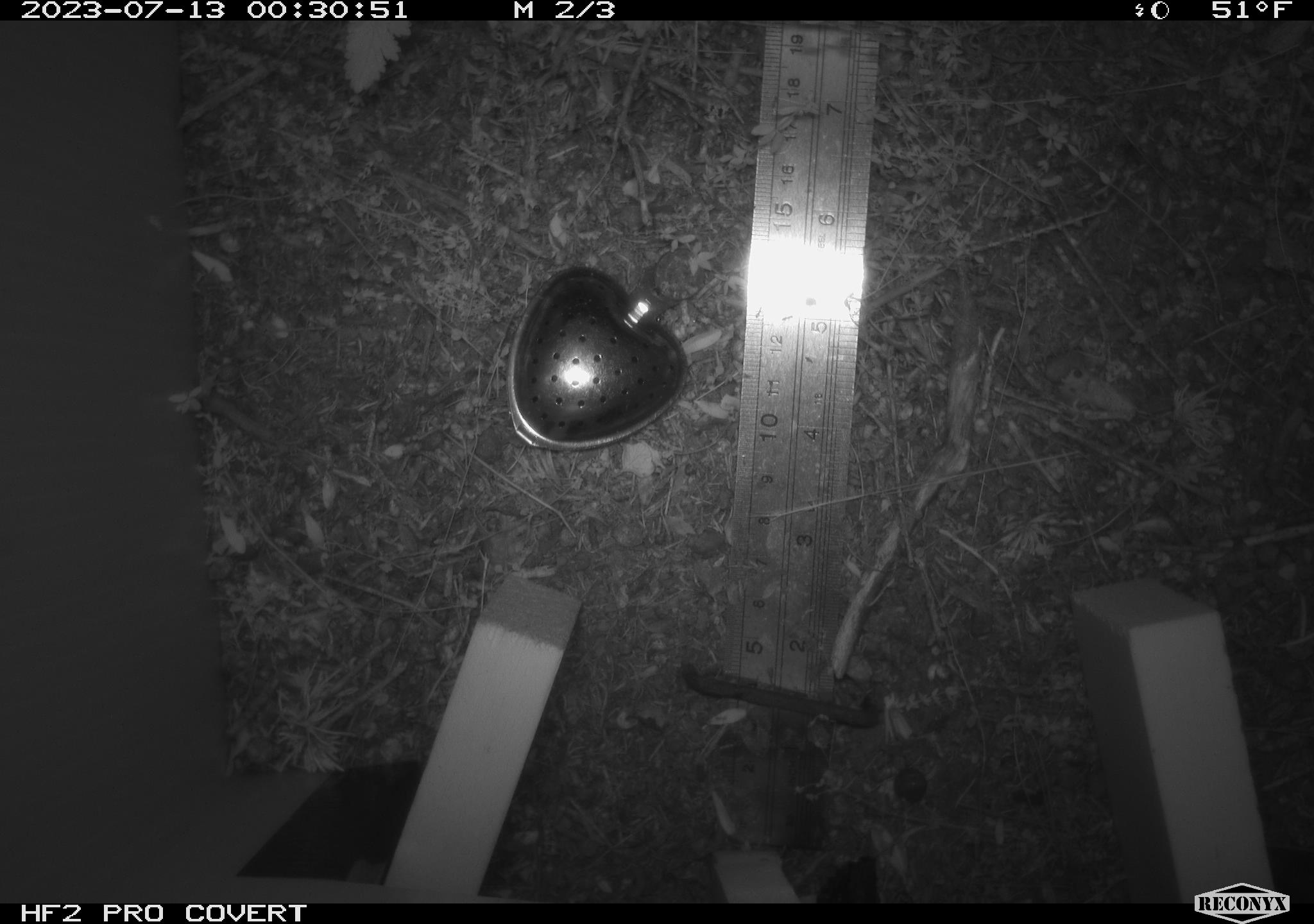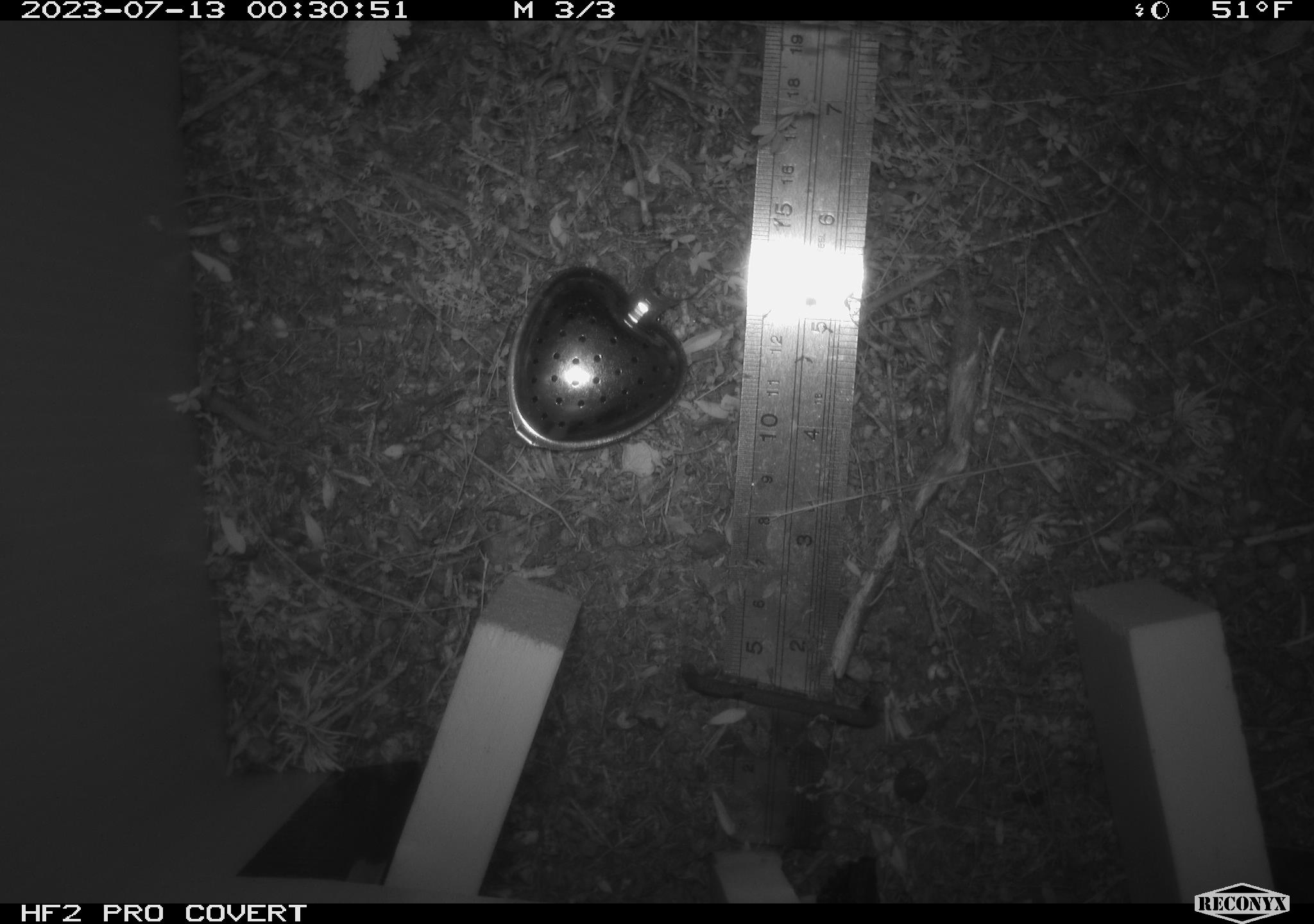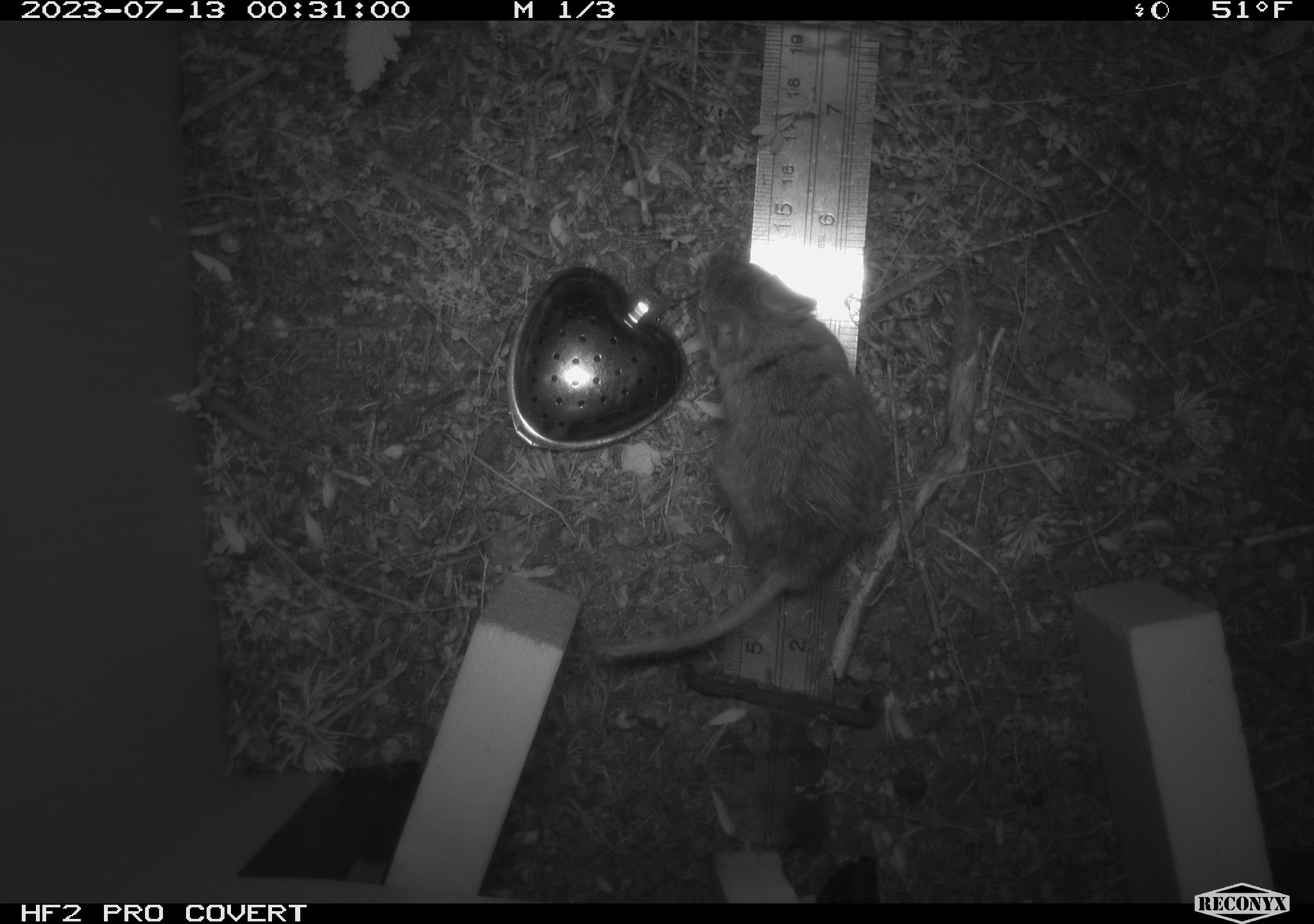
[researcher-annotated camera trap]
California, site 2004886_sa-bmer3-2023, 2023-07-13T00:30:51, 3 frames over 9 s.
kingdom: Animalia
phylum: Chordata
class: Mammalia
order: Rodentia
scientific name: Rodentia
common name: mouse species